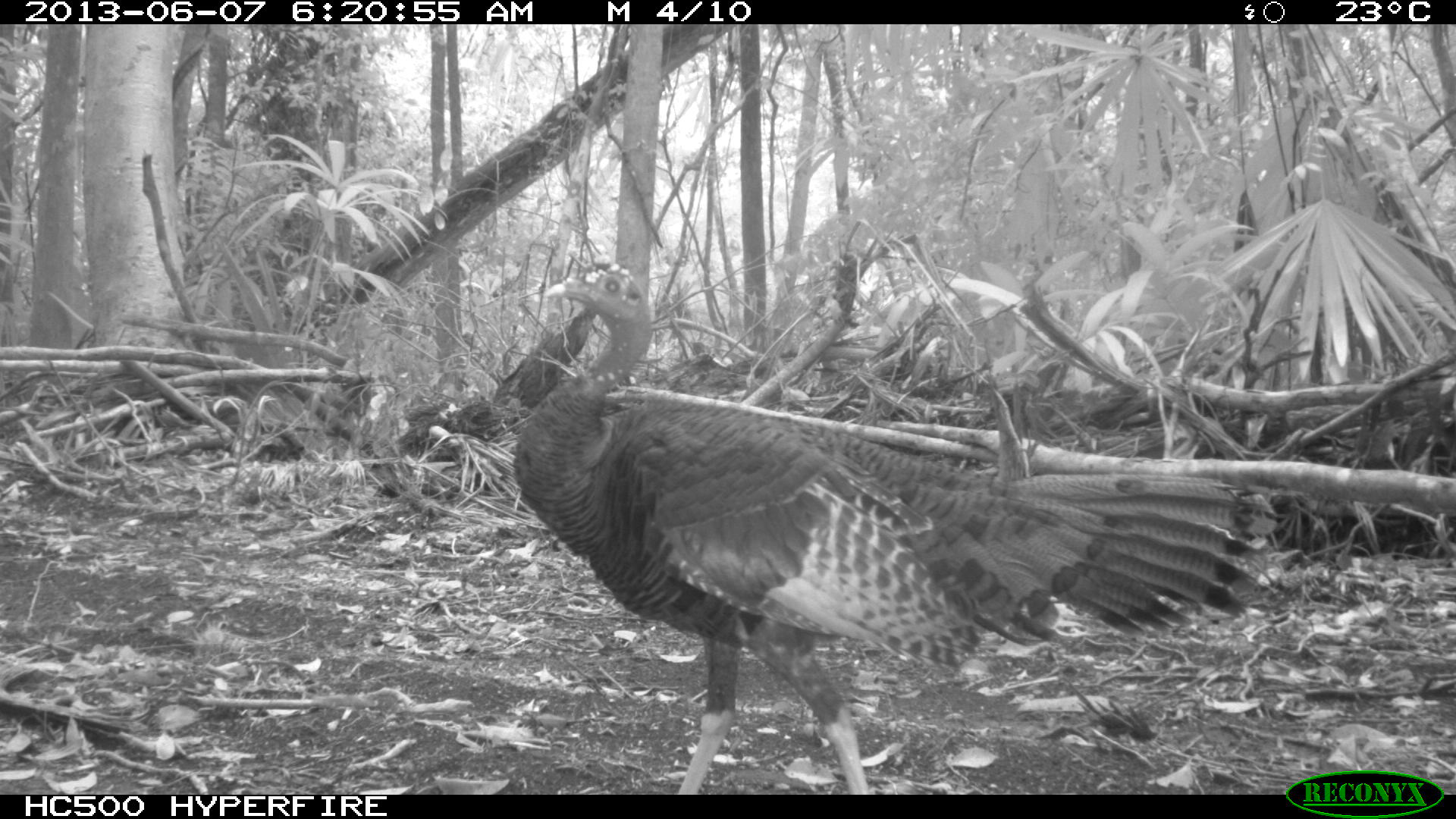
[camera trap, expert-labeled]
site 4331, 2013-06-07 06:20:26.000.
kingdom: Animalia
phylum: Chordata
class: Aves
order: Galliformes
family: Phasianidae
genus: Meleagris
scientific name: Meleagris ocellata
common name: ocellated turkey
Meleagris ocellata (ocellated turkey), count 1, sex male.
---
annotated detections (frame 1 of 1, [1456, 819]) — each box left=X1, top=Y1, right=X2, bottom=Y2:
meleagris ocellata: left=505, top=256, right=1275, bottom=787